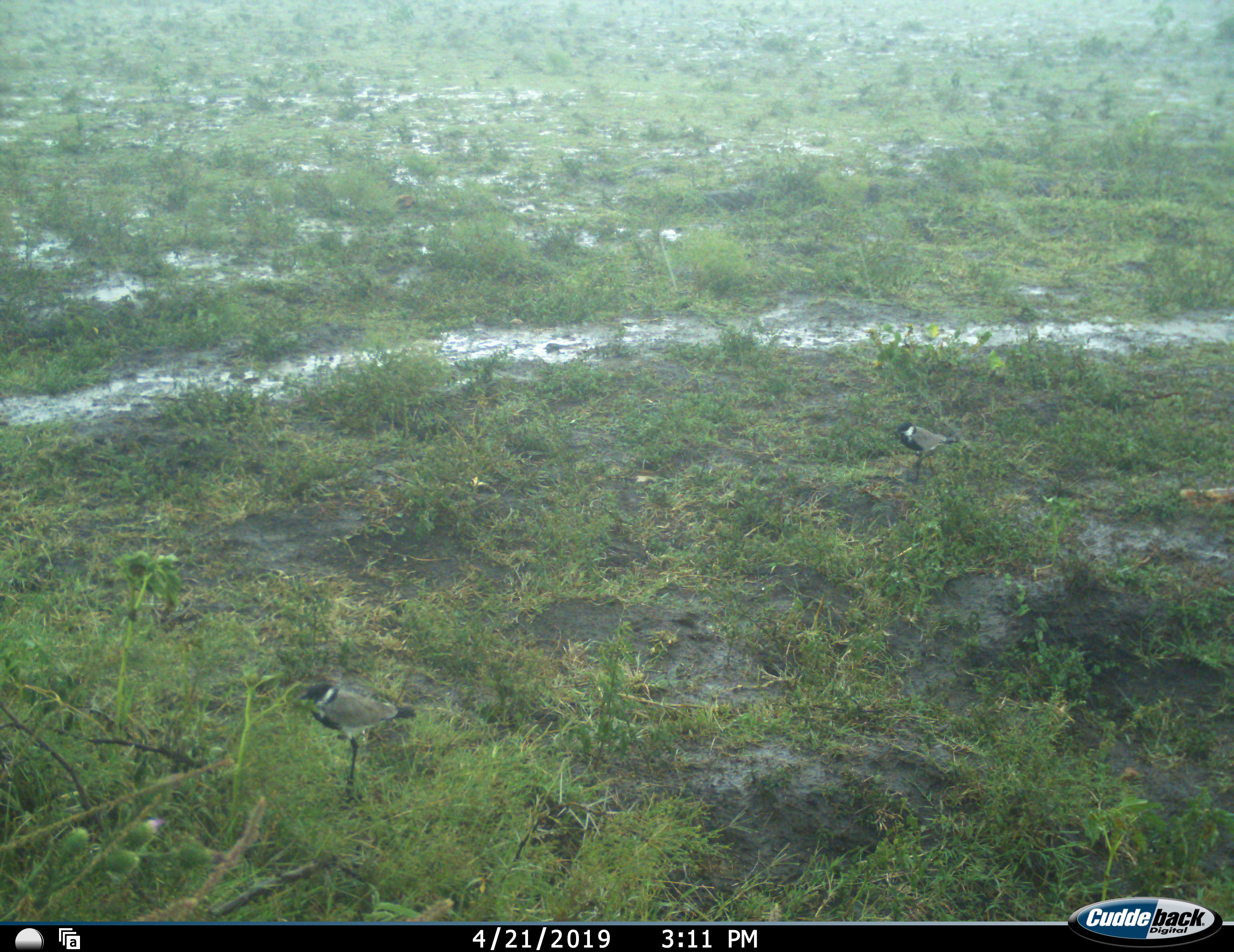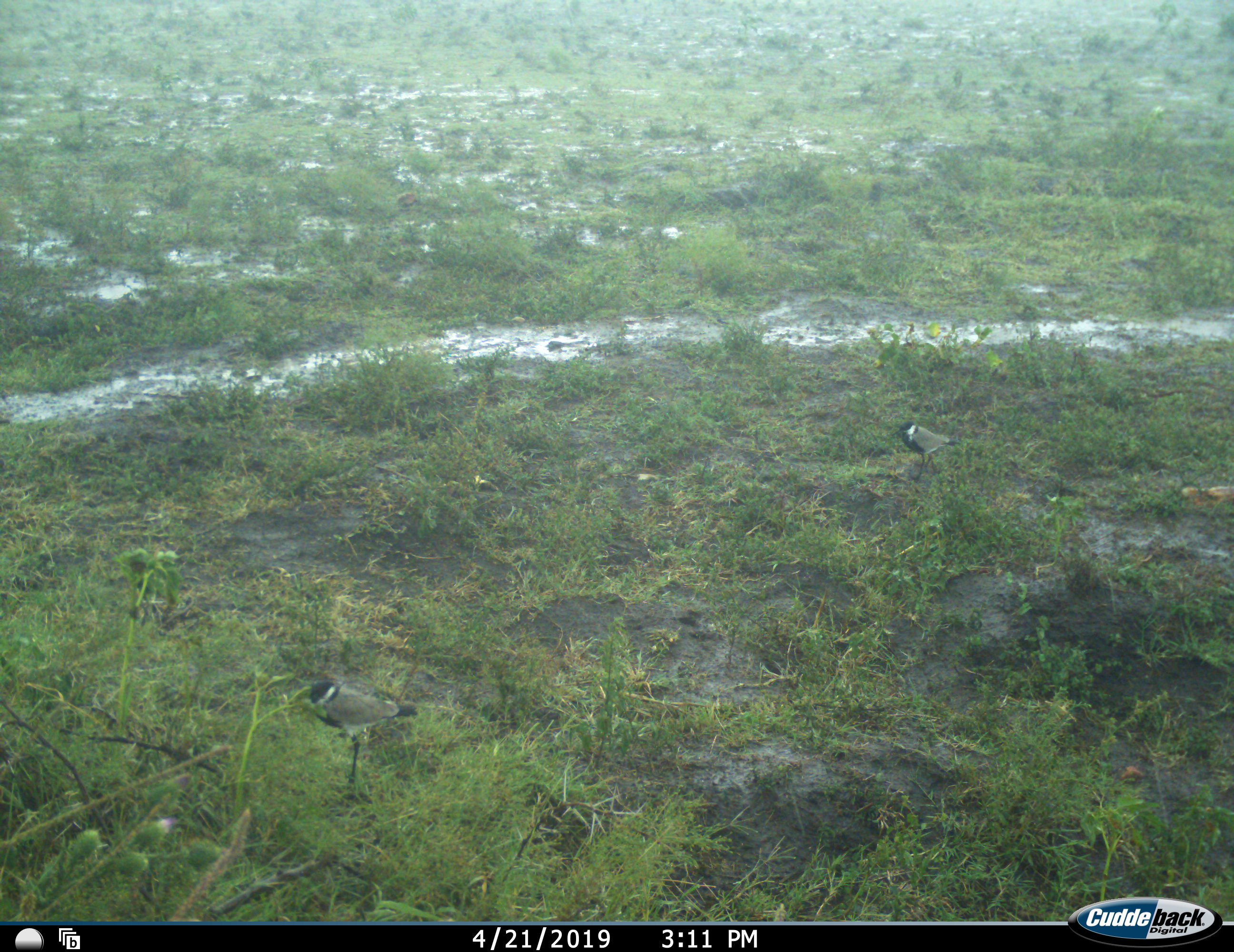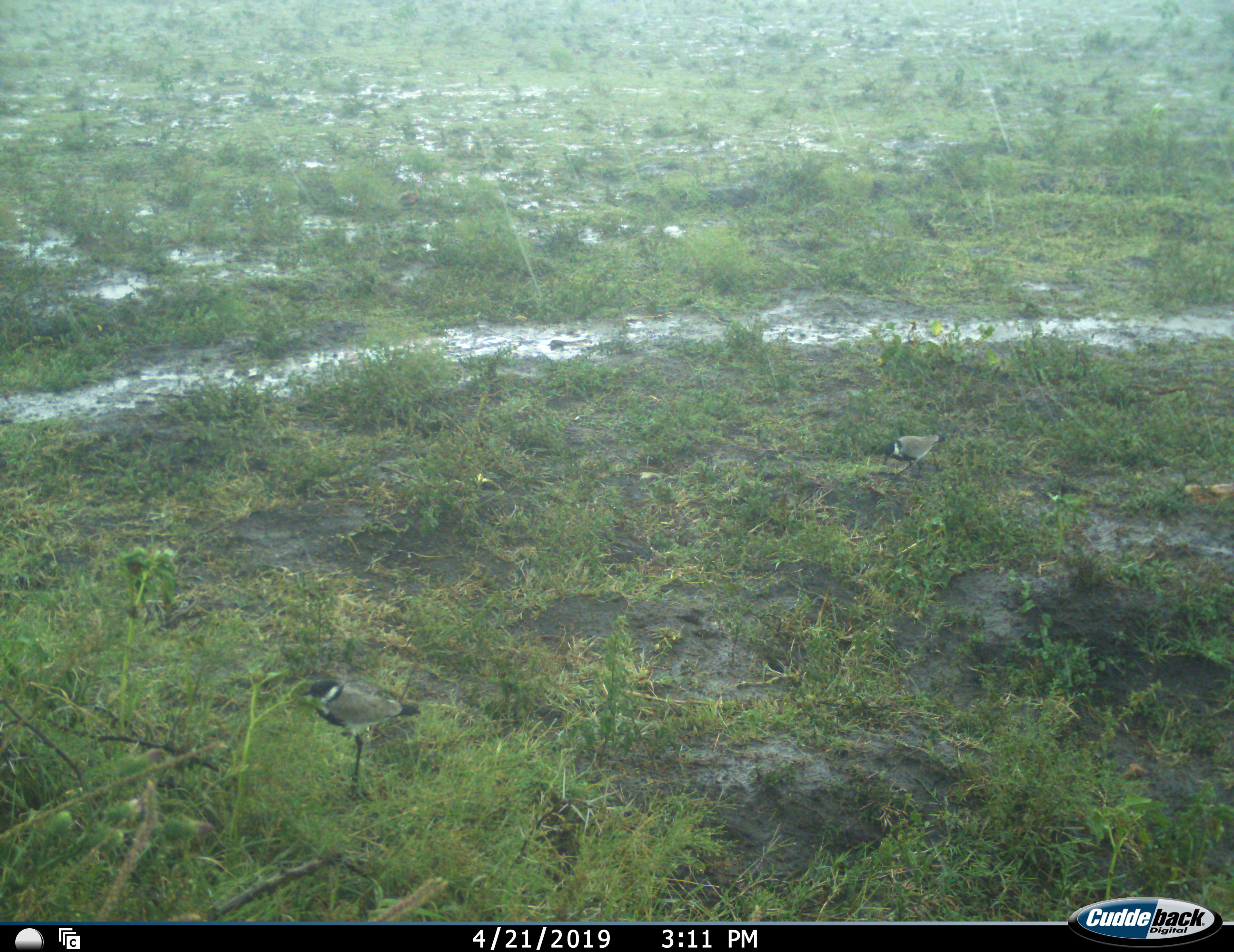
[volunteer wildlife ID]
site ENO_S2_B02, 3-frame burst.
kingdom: Animalia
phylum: Chordata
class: Aves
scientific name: Aves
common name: bird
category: birdother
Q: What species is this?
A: Birdother (bird) (Aves).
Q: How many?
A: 2.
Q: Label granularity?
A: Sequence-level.